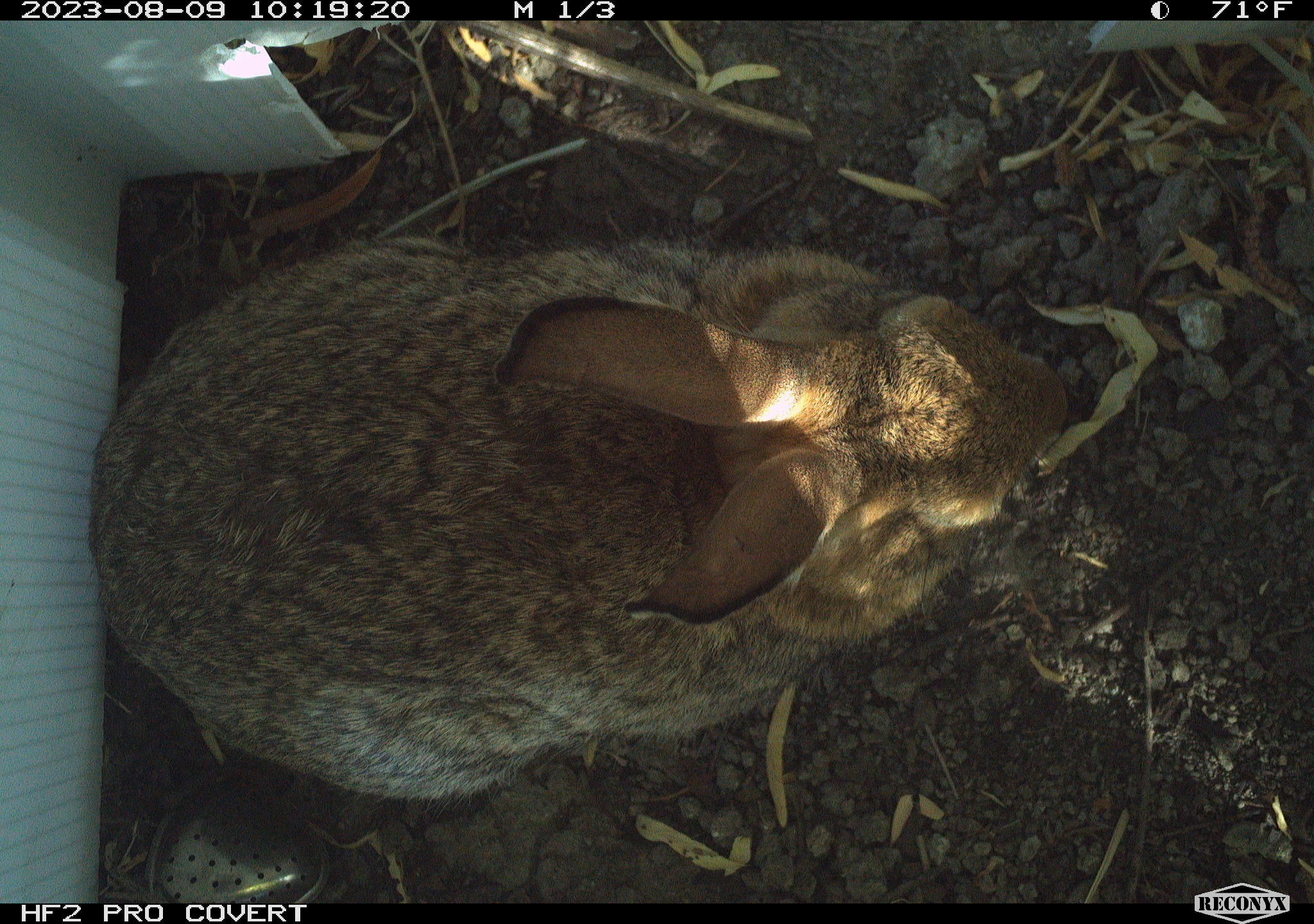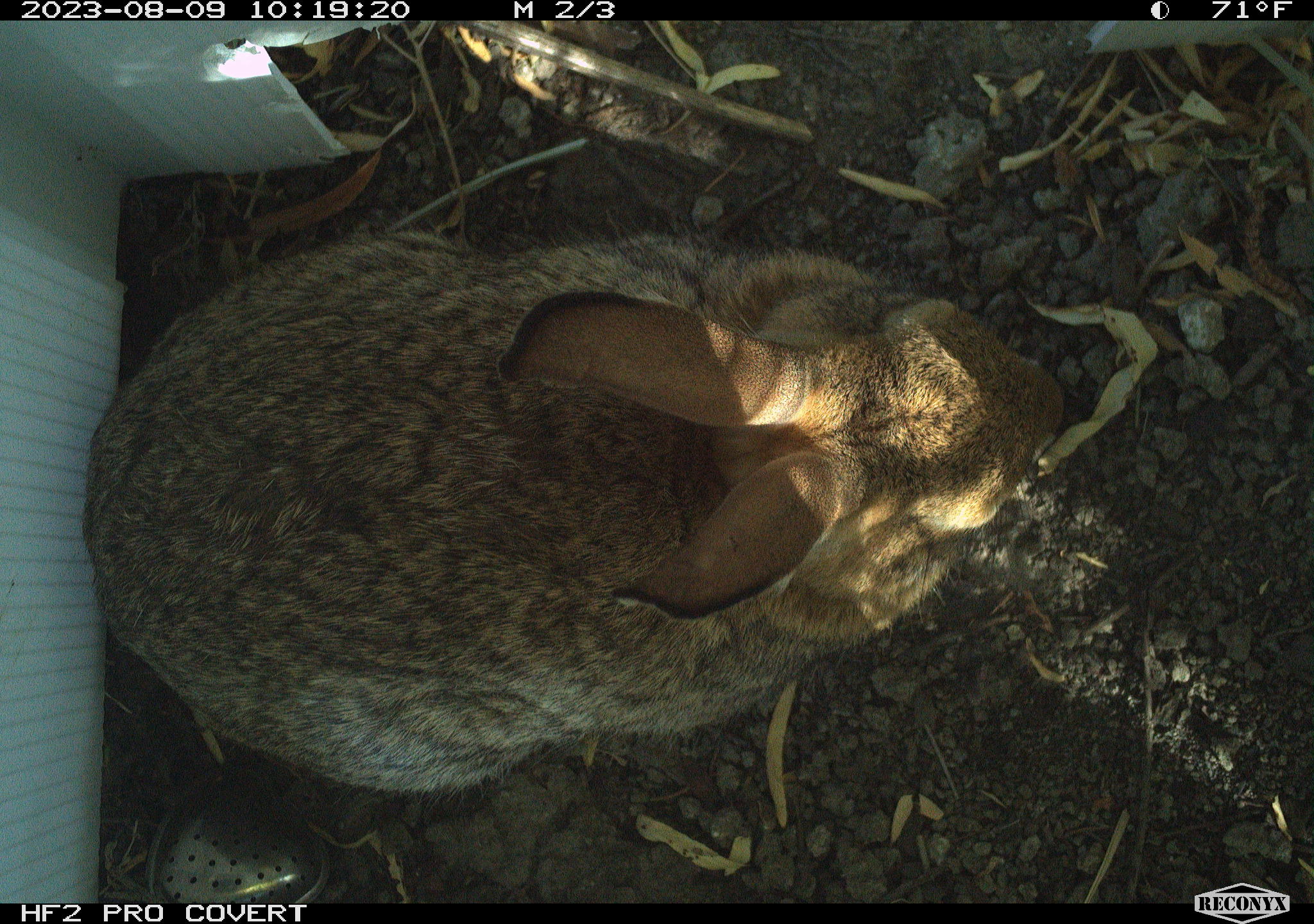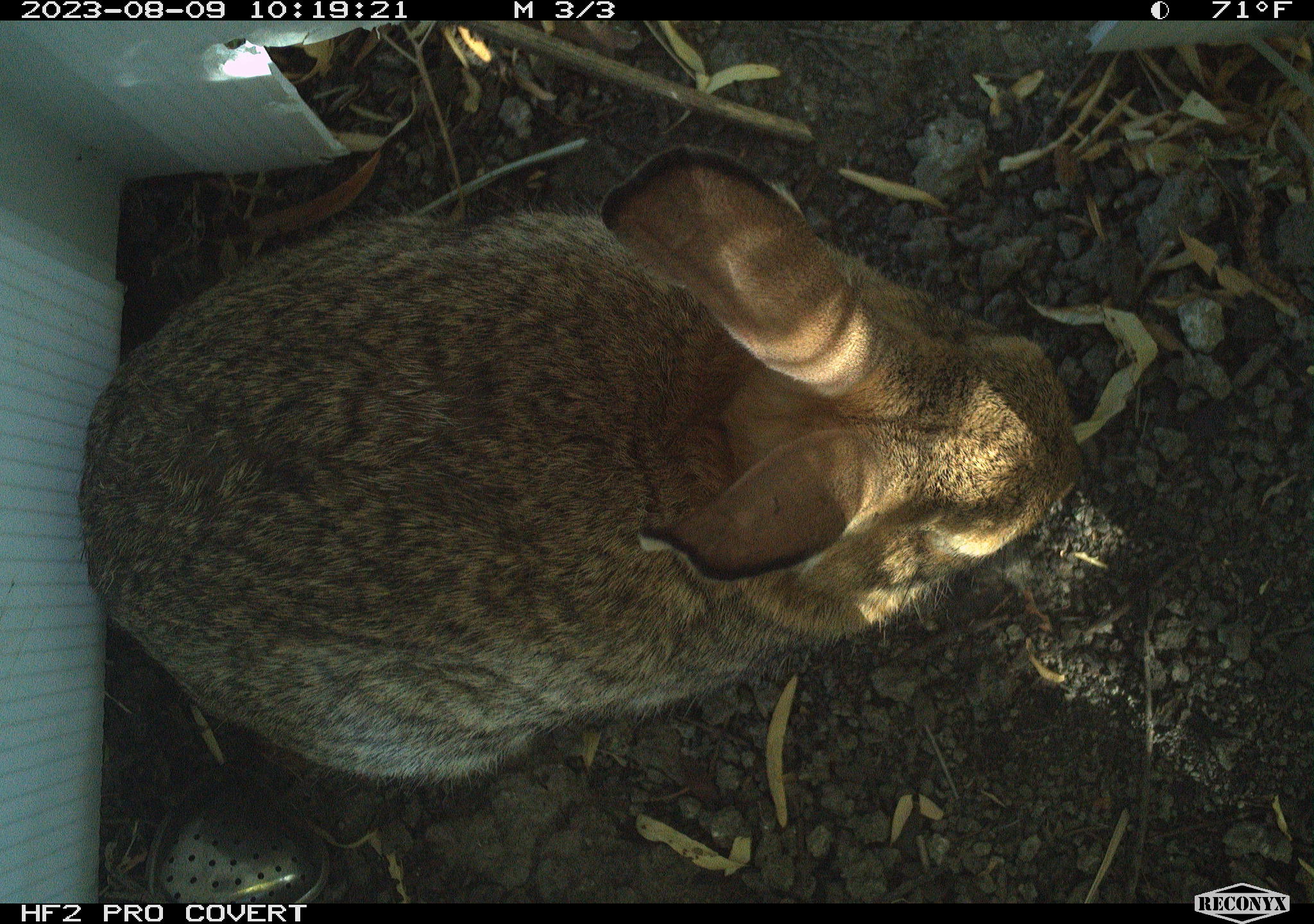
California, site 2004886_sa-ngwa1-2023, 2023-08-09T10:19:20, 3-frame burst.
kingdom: Animalia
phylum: Chordata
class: Mammalia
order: Lagomorpha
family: Leporidae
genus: Sylvilagus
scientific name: Sylvilagus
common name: cottontail rabbits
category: sylvilagus species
Sylvilagus species (cottontail rabbits) (Sylvilagus).